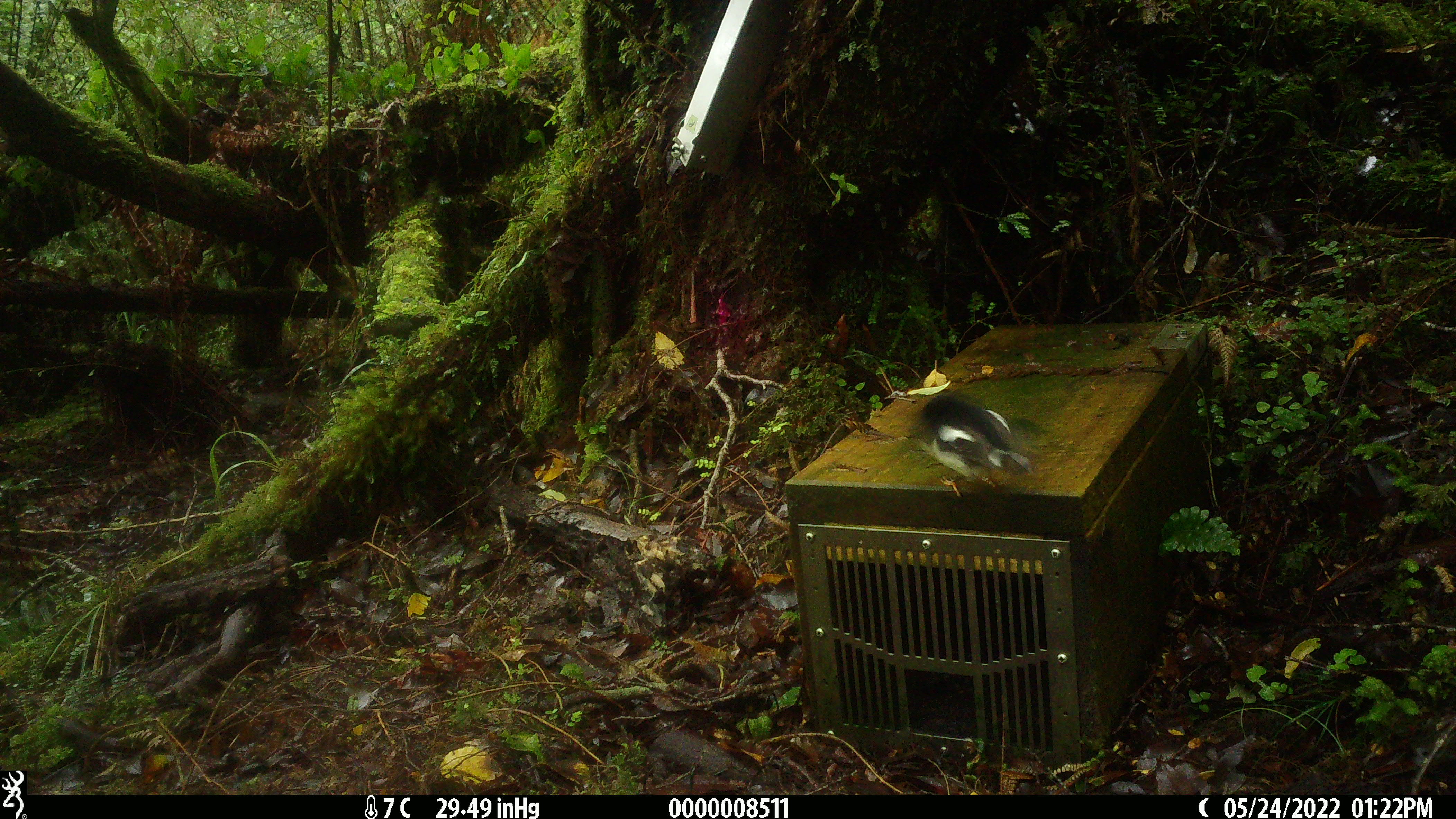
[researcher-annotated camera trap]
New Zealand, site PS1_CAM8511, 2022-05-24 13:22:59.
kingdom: Animalia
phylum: Chordata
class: Aves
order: Passeriformes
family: Petroicidae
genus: Petroica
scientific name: Petroica macrocephala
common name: tomtit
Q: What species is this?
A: Tomtit (Petroica macrocephala).